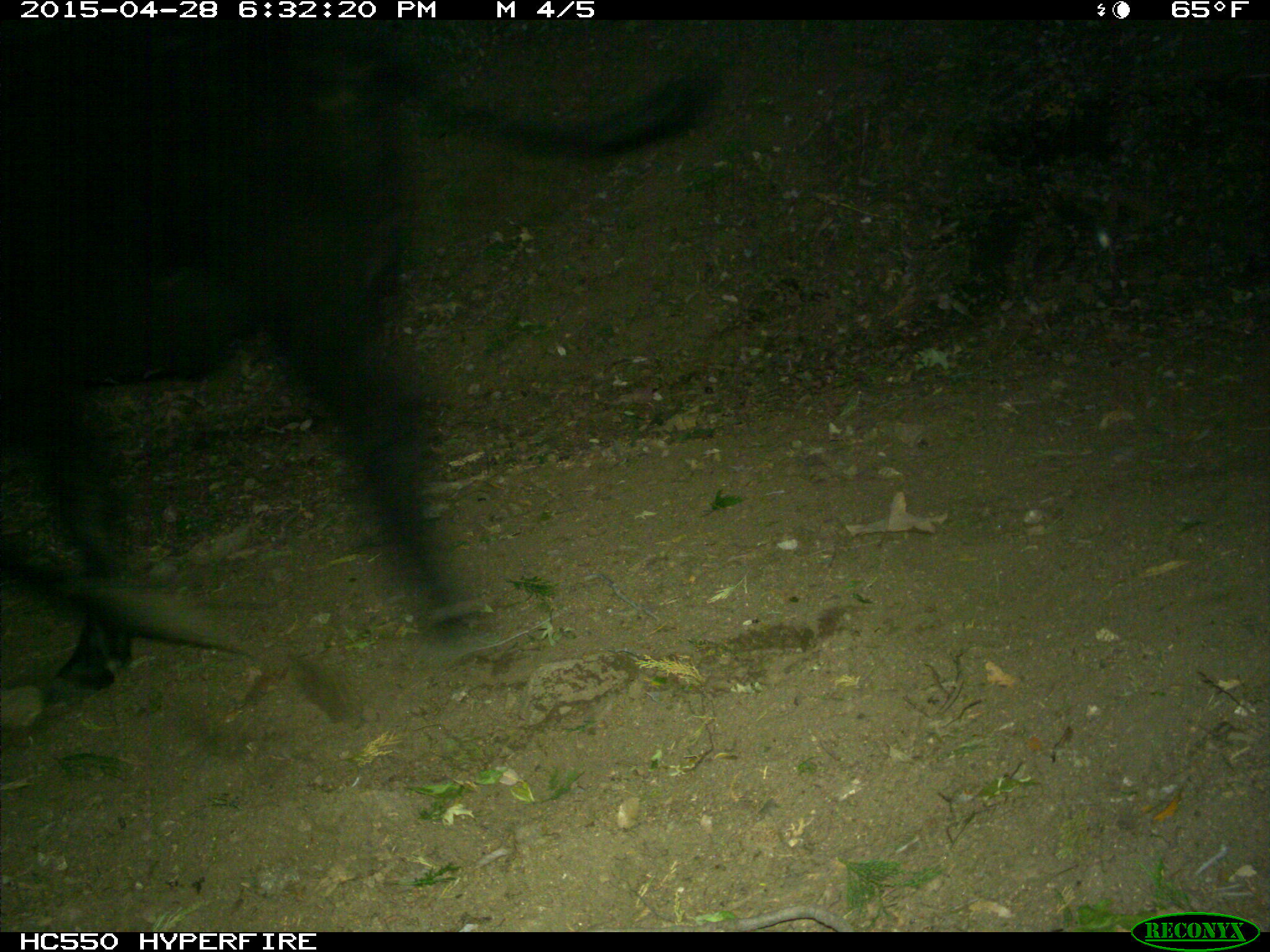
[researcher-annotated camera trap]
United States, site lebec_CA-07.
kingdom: Animalia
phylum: Chordata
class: Mammalia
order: Artiodactyla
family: Bovidae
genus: Bos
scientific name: Bos taurus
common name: domestic cow